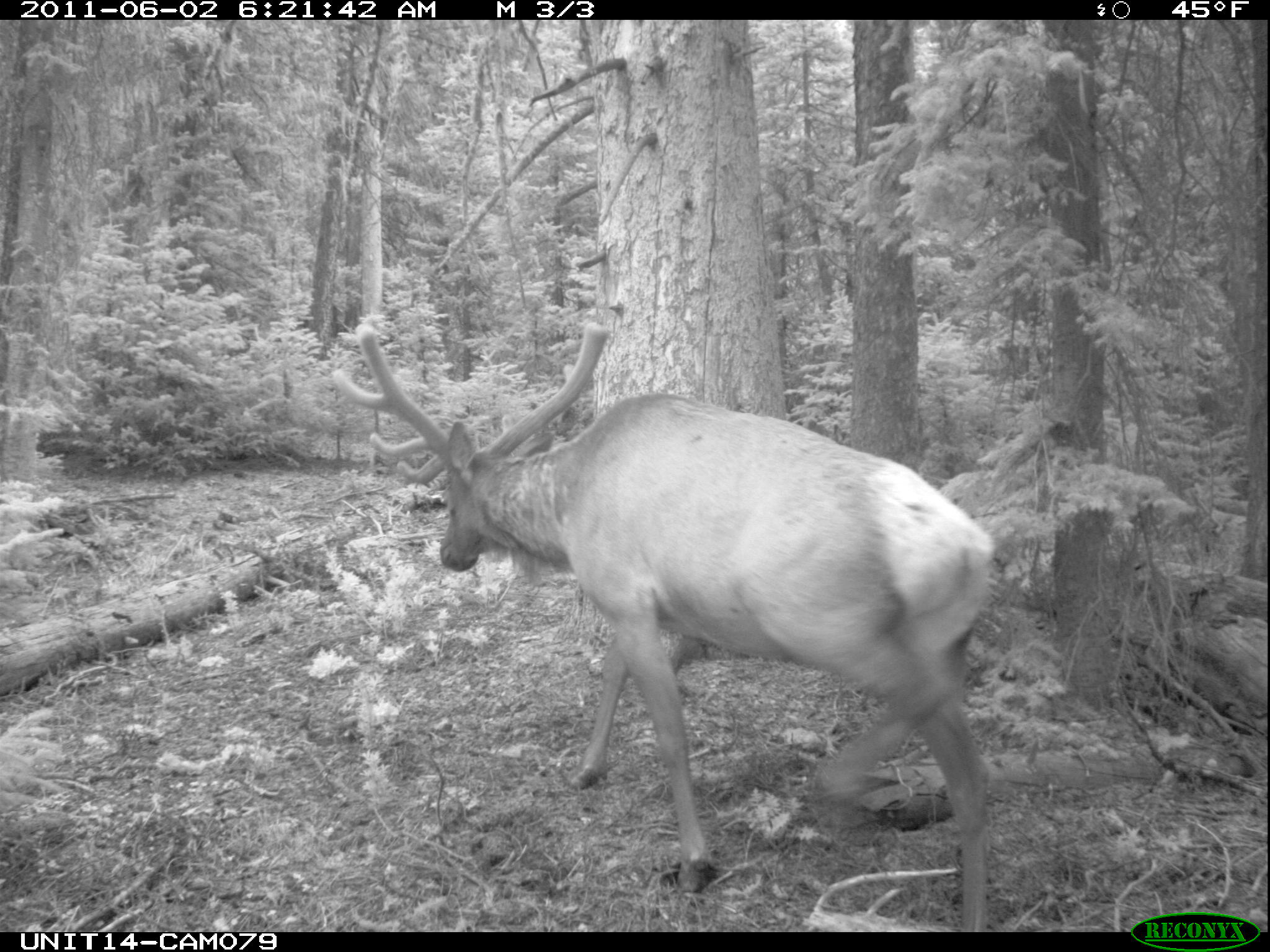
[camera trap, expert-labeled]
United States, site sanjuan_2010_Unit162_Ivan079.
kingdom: Animalia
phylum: Chordata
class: Mammalia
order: Artiodactyla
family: Cervidae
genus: Cervus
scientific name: Cervus elaphus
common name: red deer